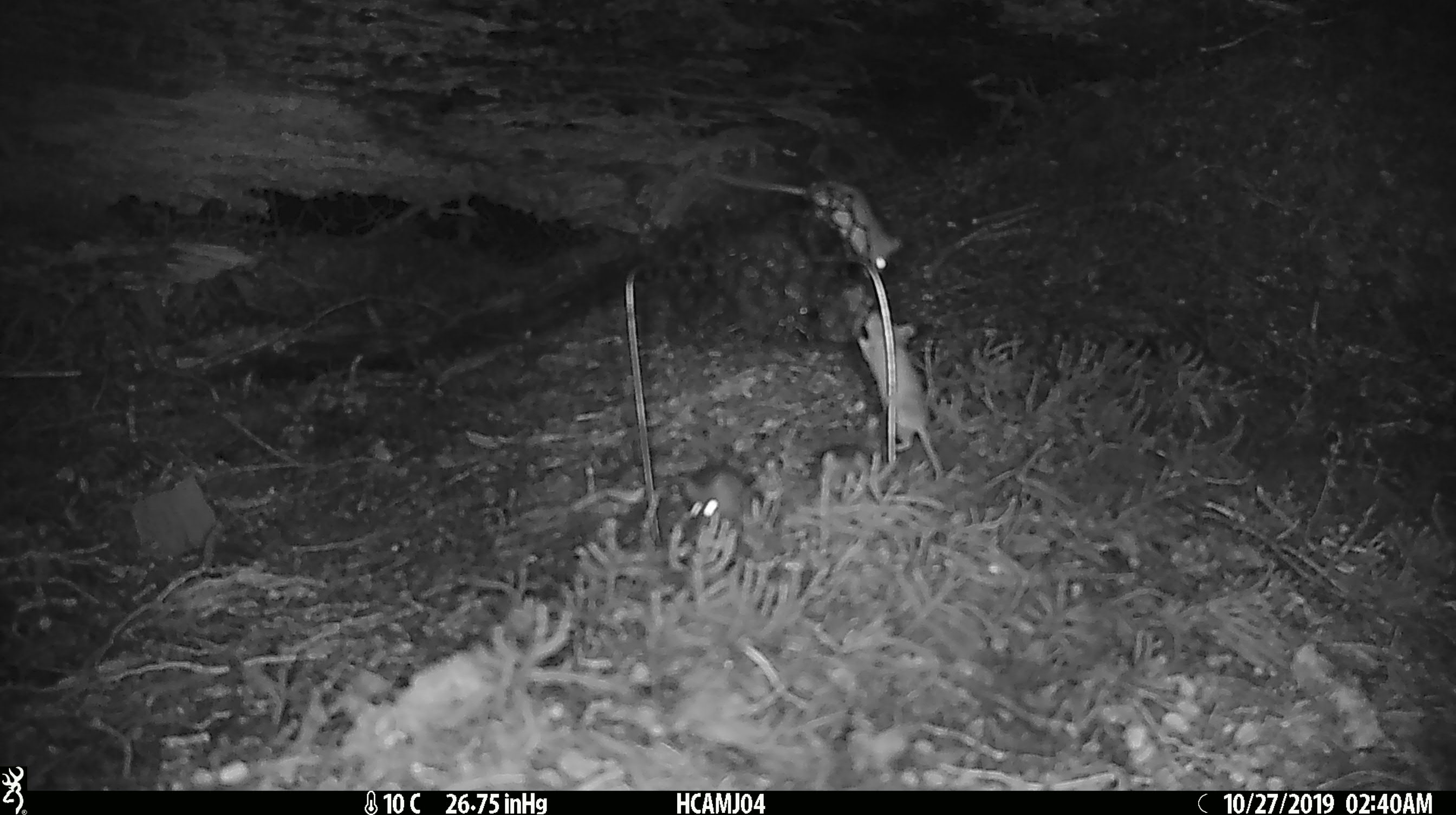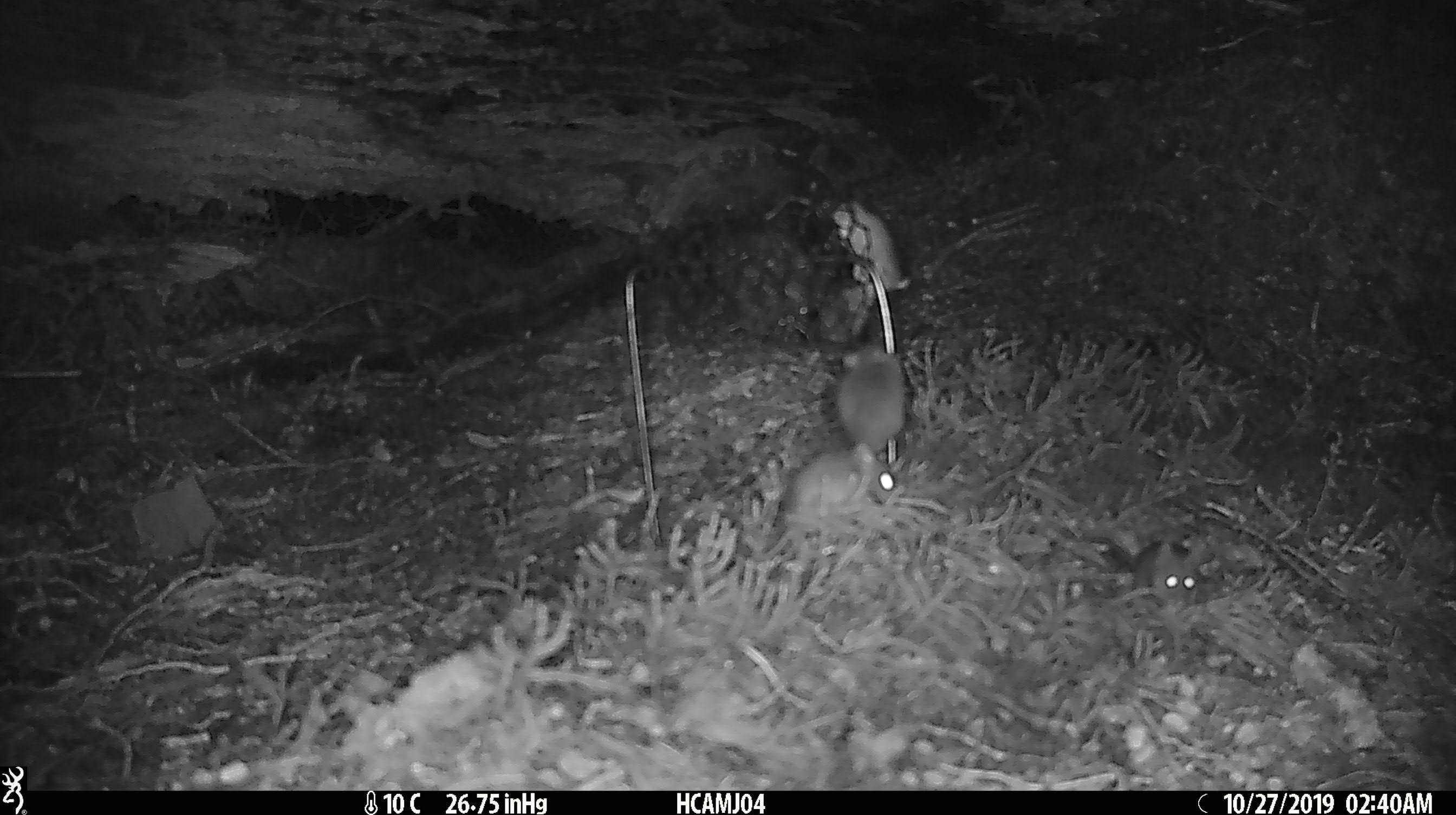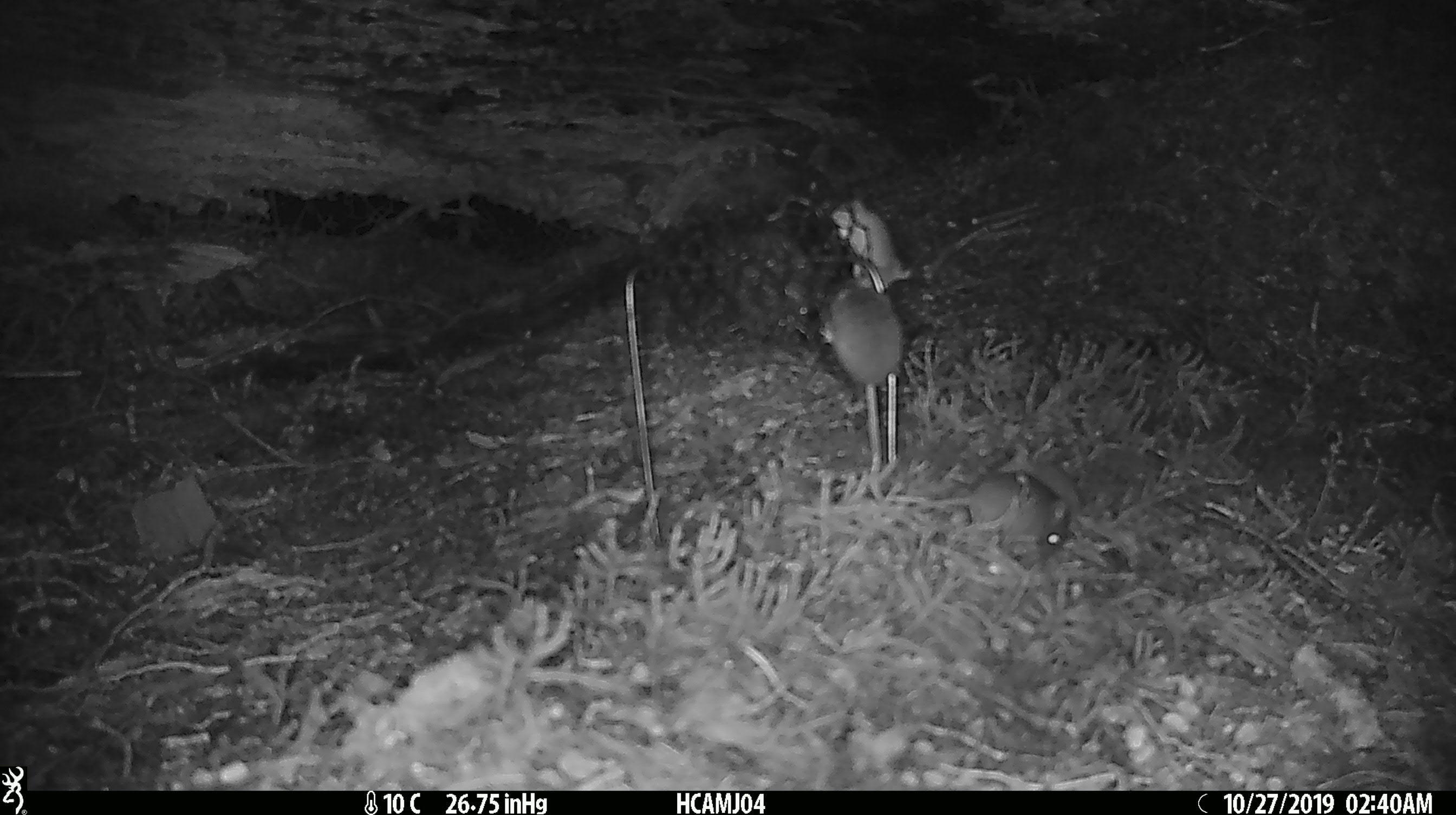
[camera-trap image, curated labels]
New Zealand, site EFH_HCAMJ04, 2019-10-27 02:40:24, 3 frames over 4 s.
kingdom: Animalia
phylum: Chordata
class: Mammalia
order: Rodentia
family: Muridae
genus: Mus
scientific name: Mus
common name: mouse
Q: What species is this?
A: Mouse (Mus).